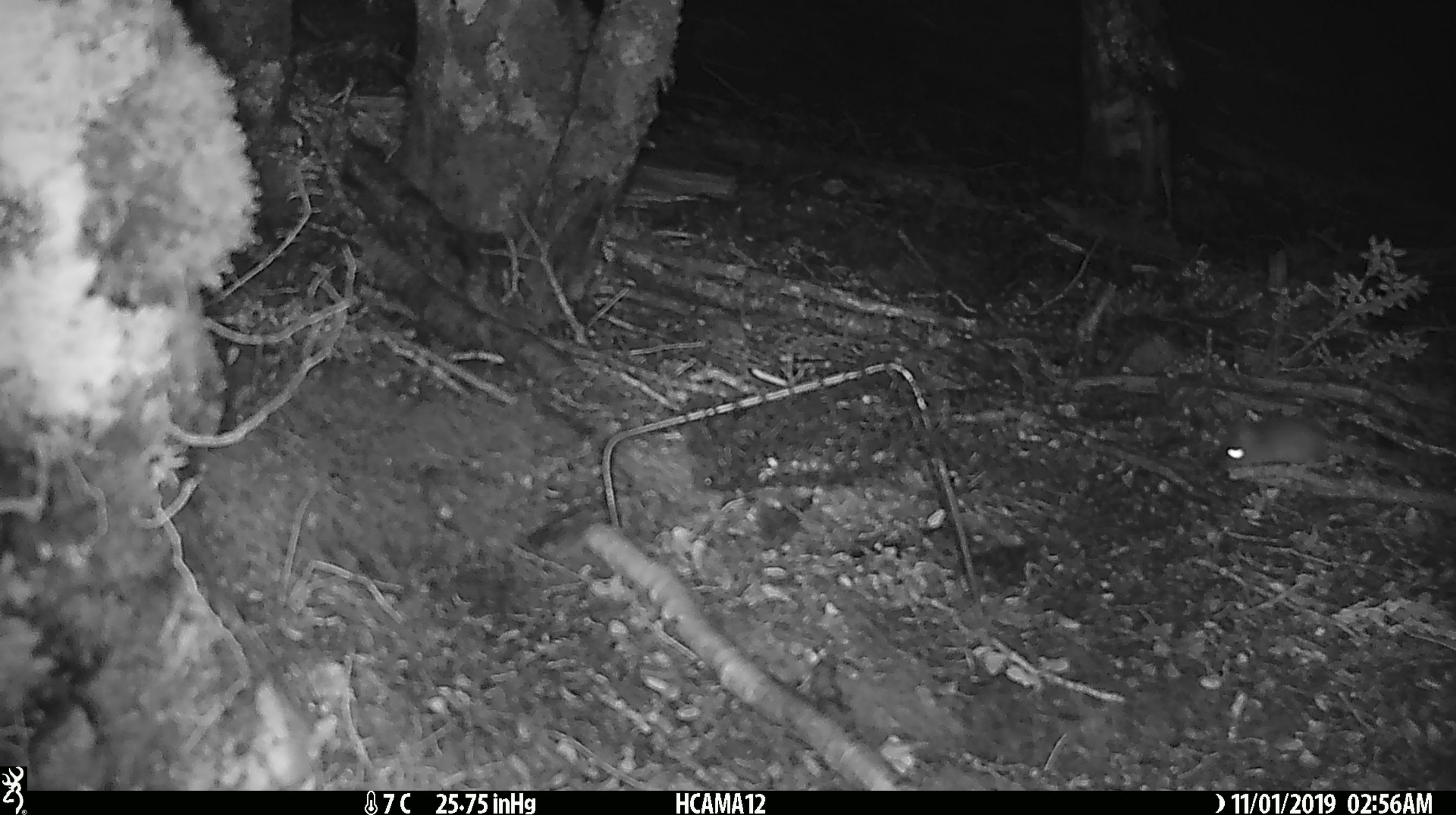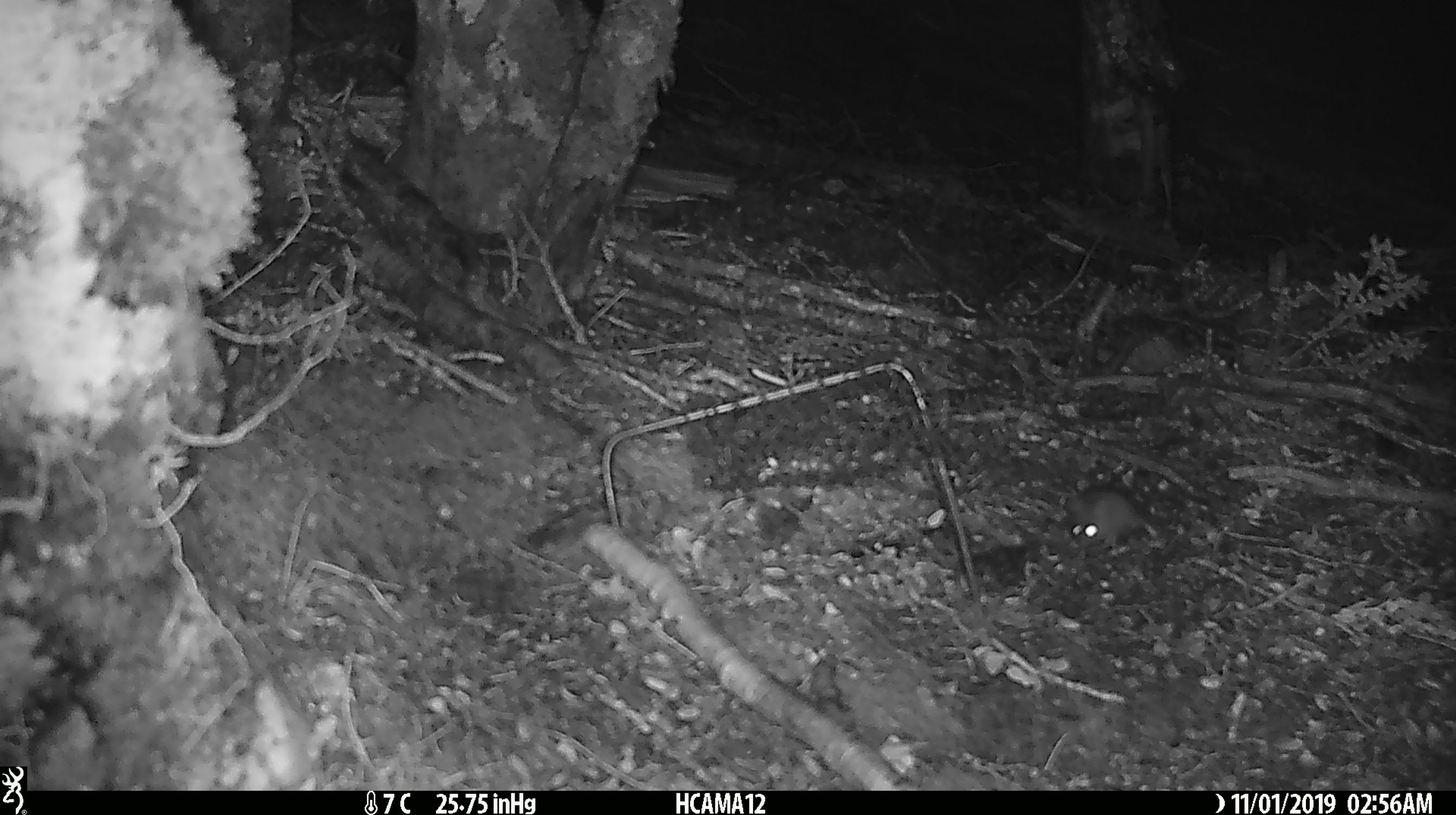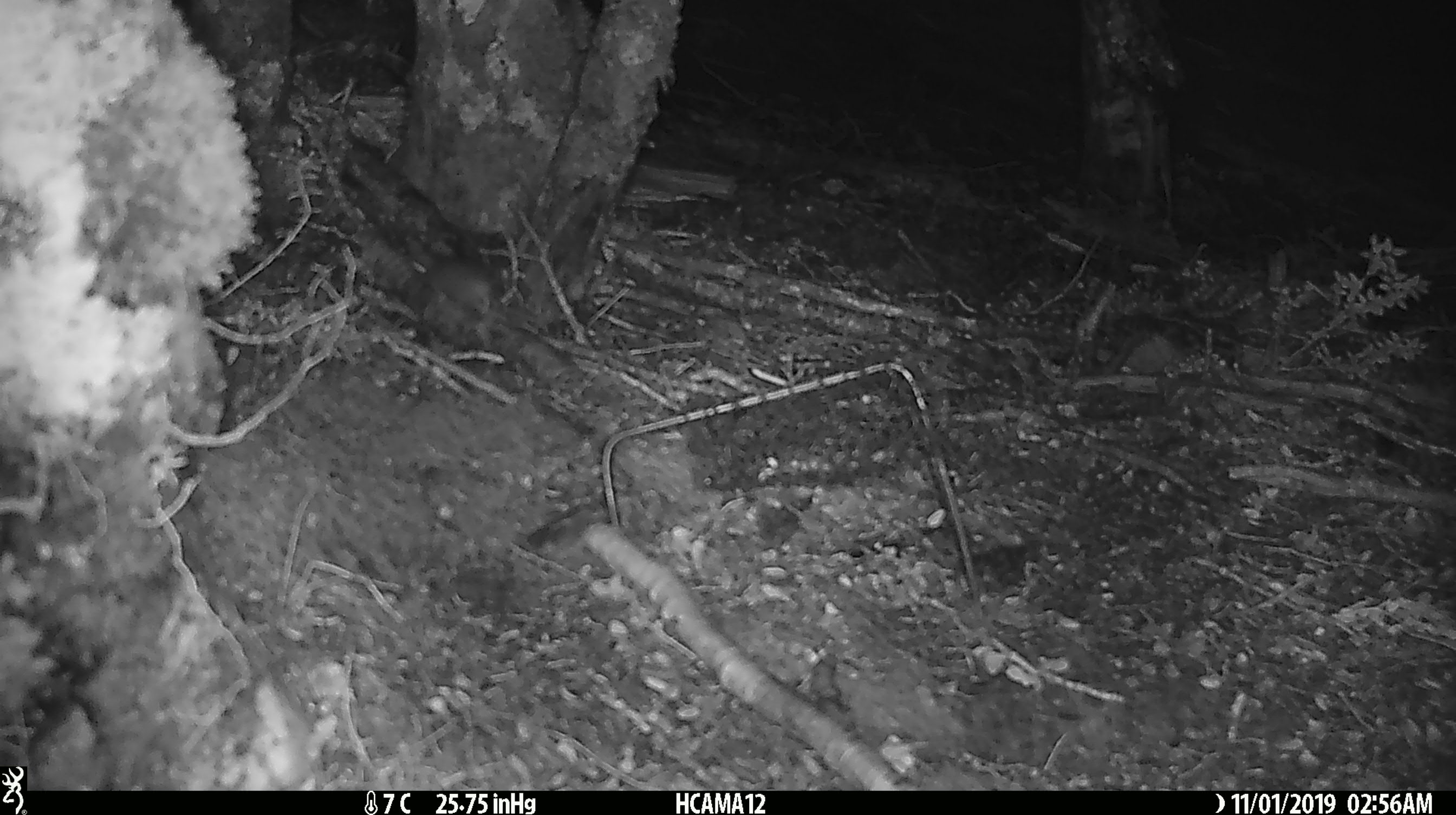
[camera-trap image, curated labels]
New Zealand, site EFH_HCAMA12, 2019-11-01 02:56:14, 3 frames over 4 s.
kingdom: Animalia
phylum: Chordata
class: Mammalia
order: Rodentia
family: Muridae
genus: Mus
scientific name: Mus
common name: mouse